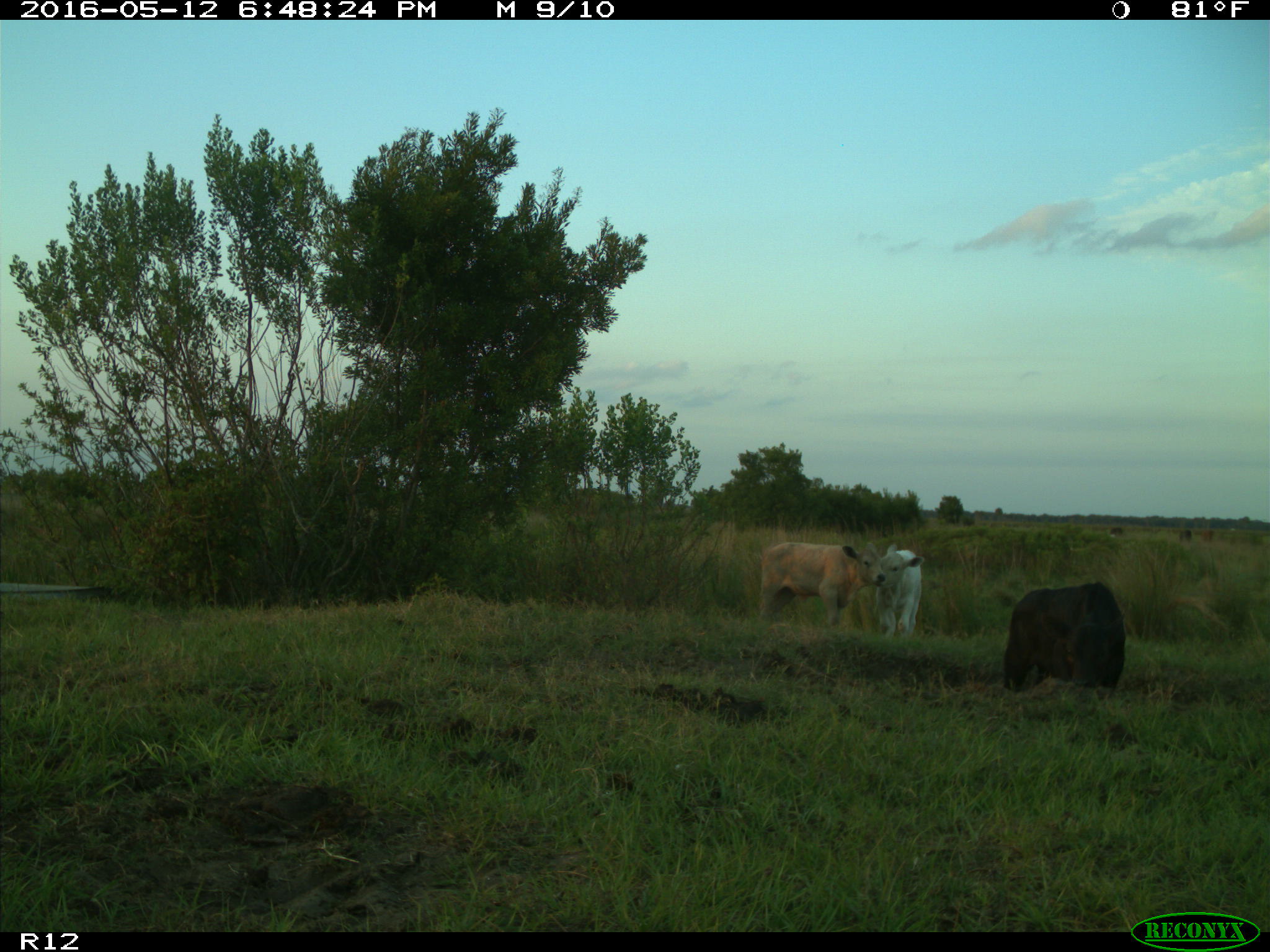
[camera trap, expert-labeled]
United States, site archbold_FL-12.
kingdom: Animalia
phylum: Chordata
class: Mammalia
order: Artiodactyla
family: Bovidae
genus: Bos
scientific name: Bos taurus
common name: domestic cow